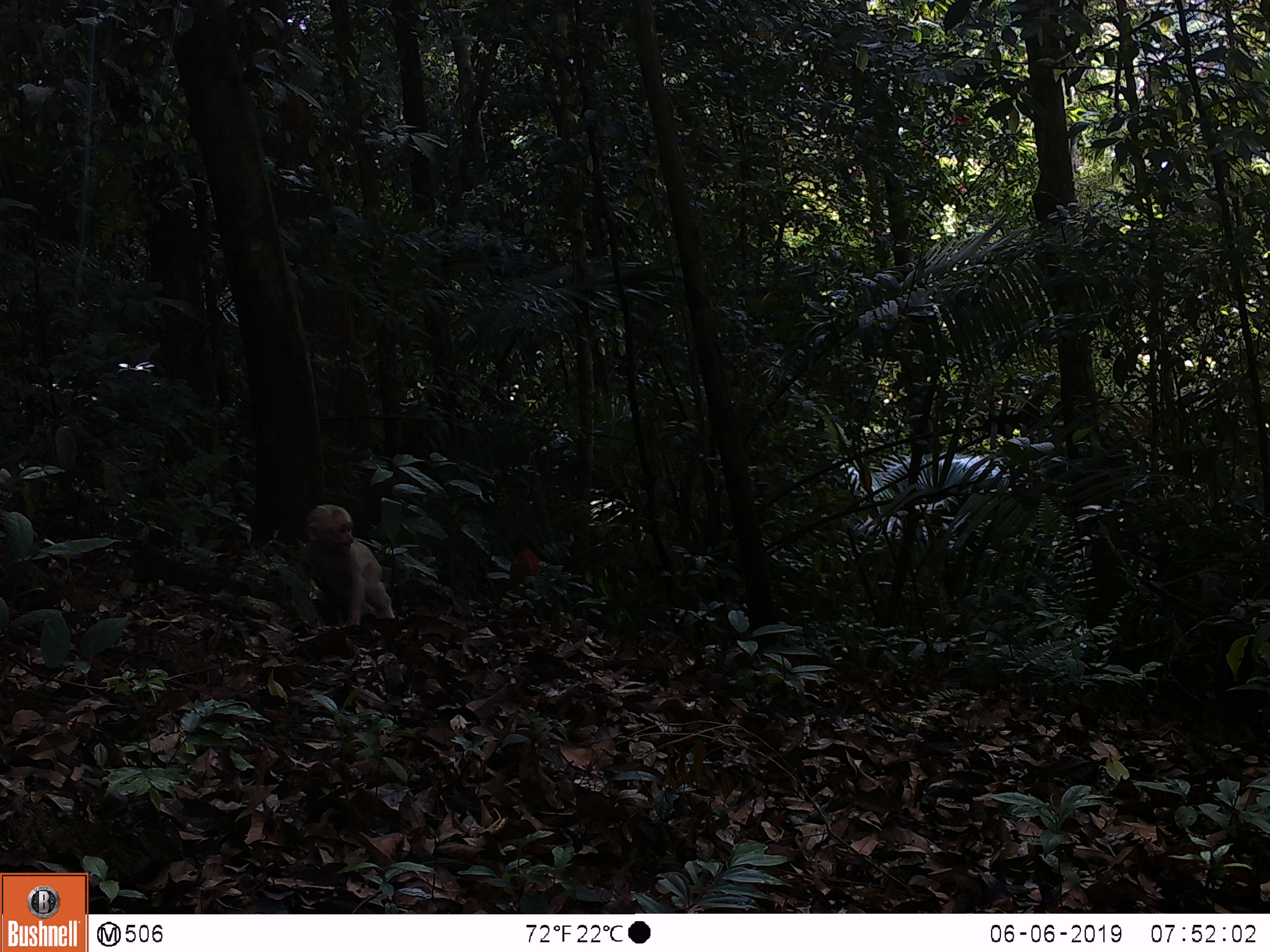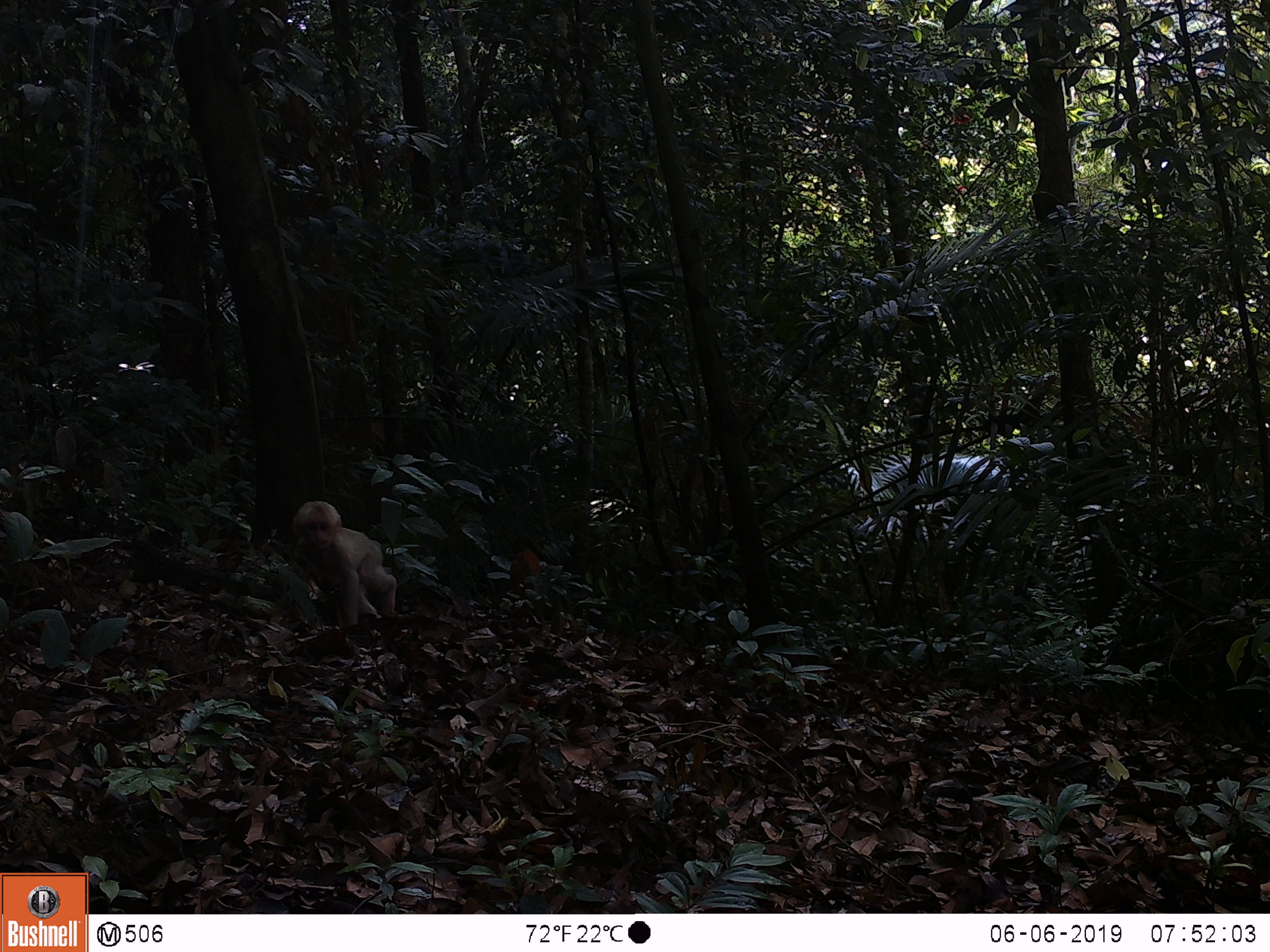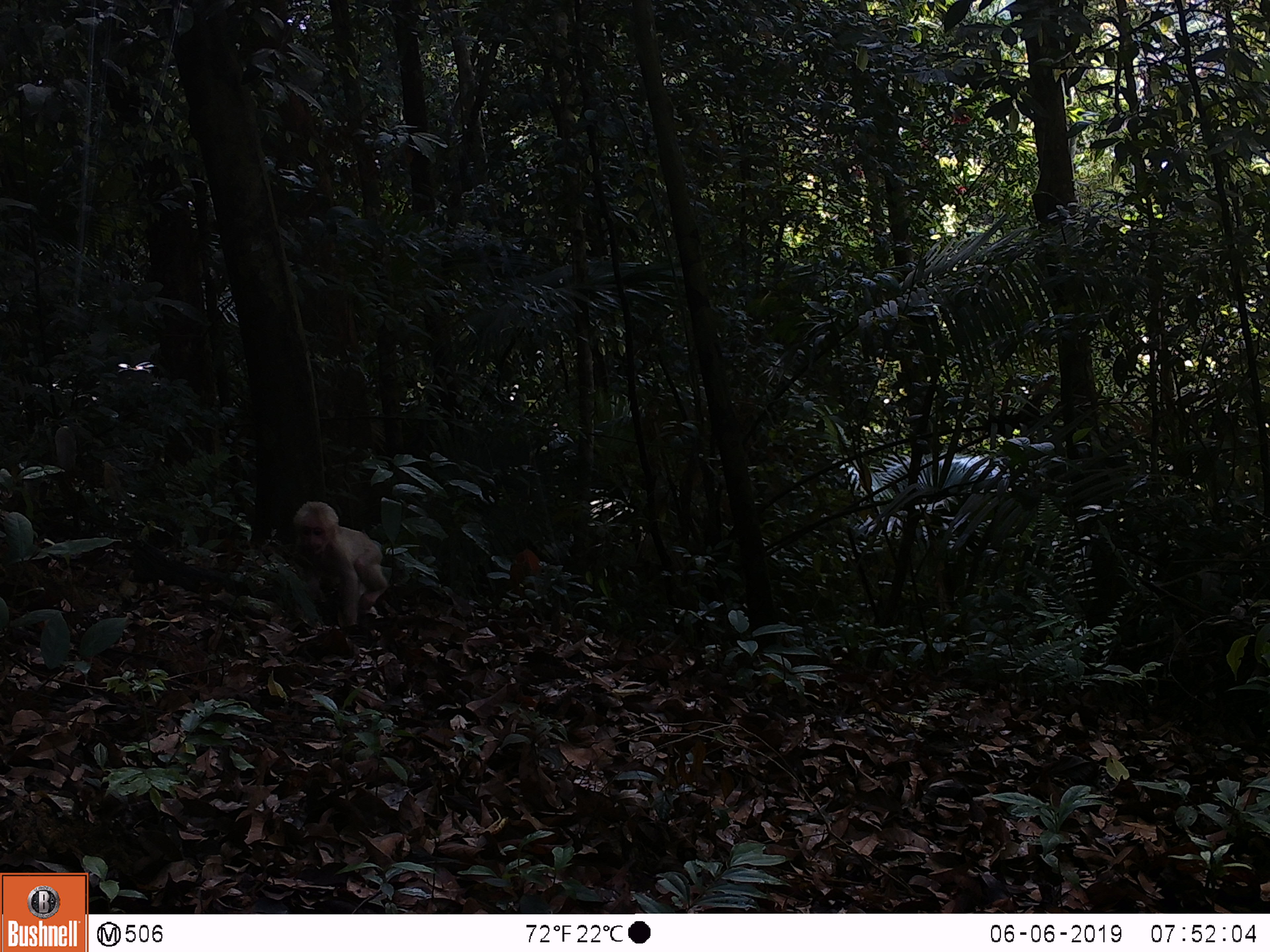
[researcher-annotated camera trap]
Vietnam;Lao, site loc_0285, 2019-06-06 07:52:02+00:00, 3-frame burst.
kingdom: Animalia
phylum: Chordata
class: Mammalia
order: Primates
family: Cercopithecidae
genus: Macaca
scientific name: Macaca arctoides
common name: stump-tailed macaque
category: stump tailed macaque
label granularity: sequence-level